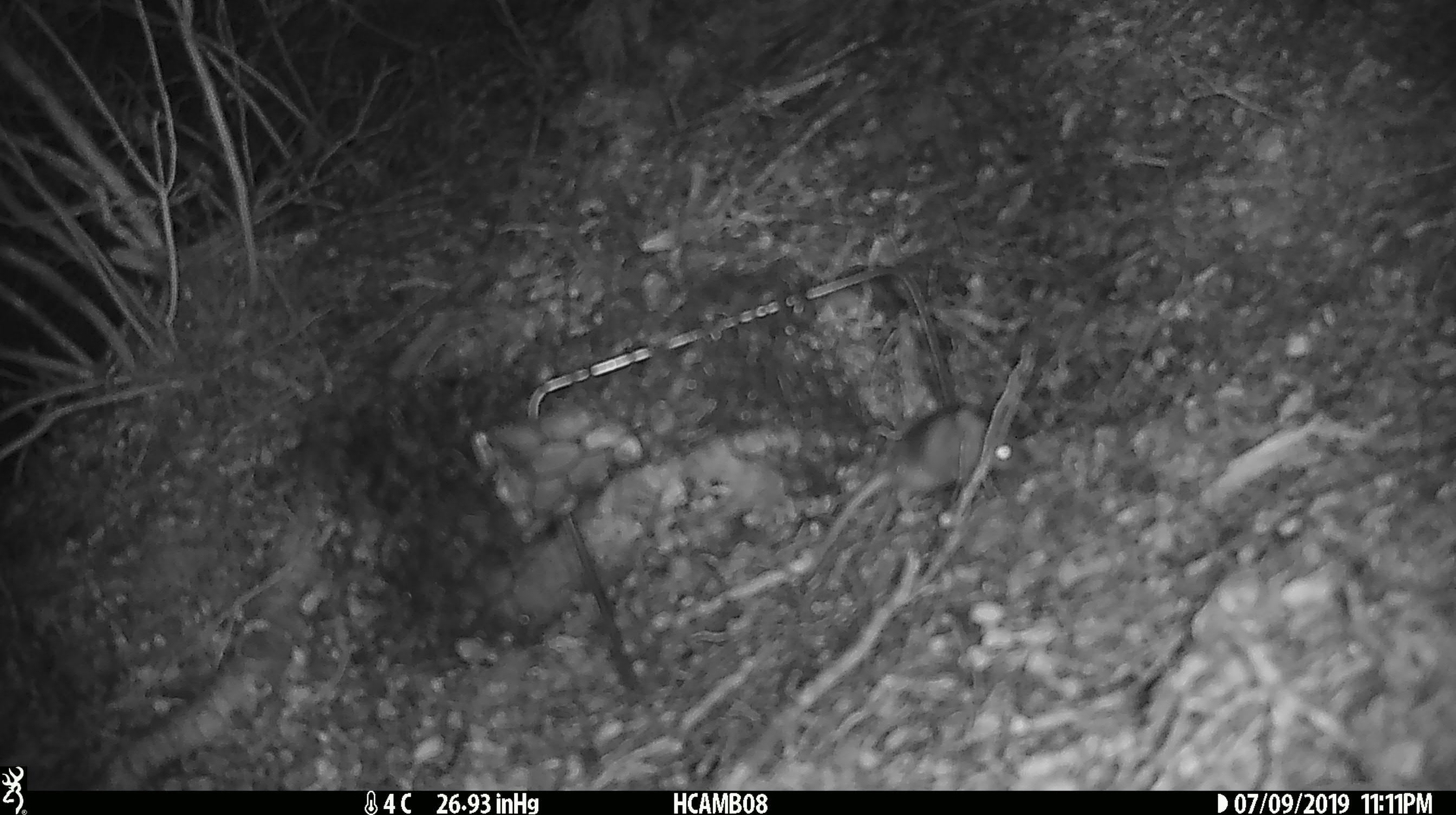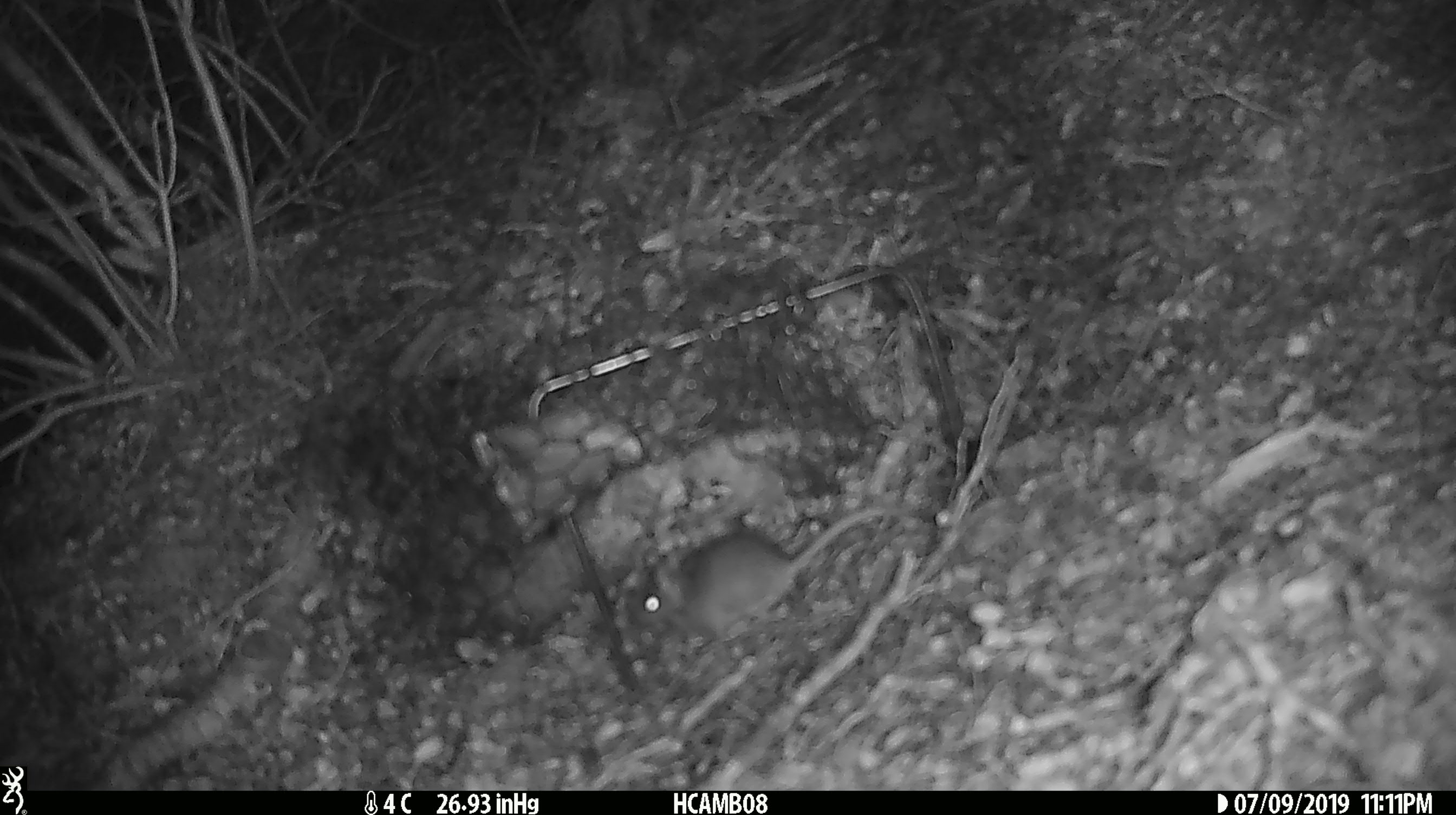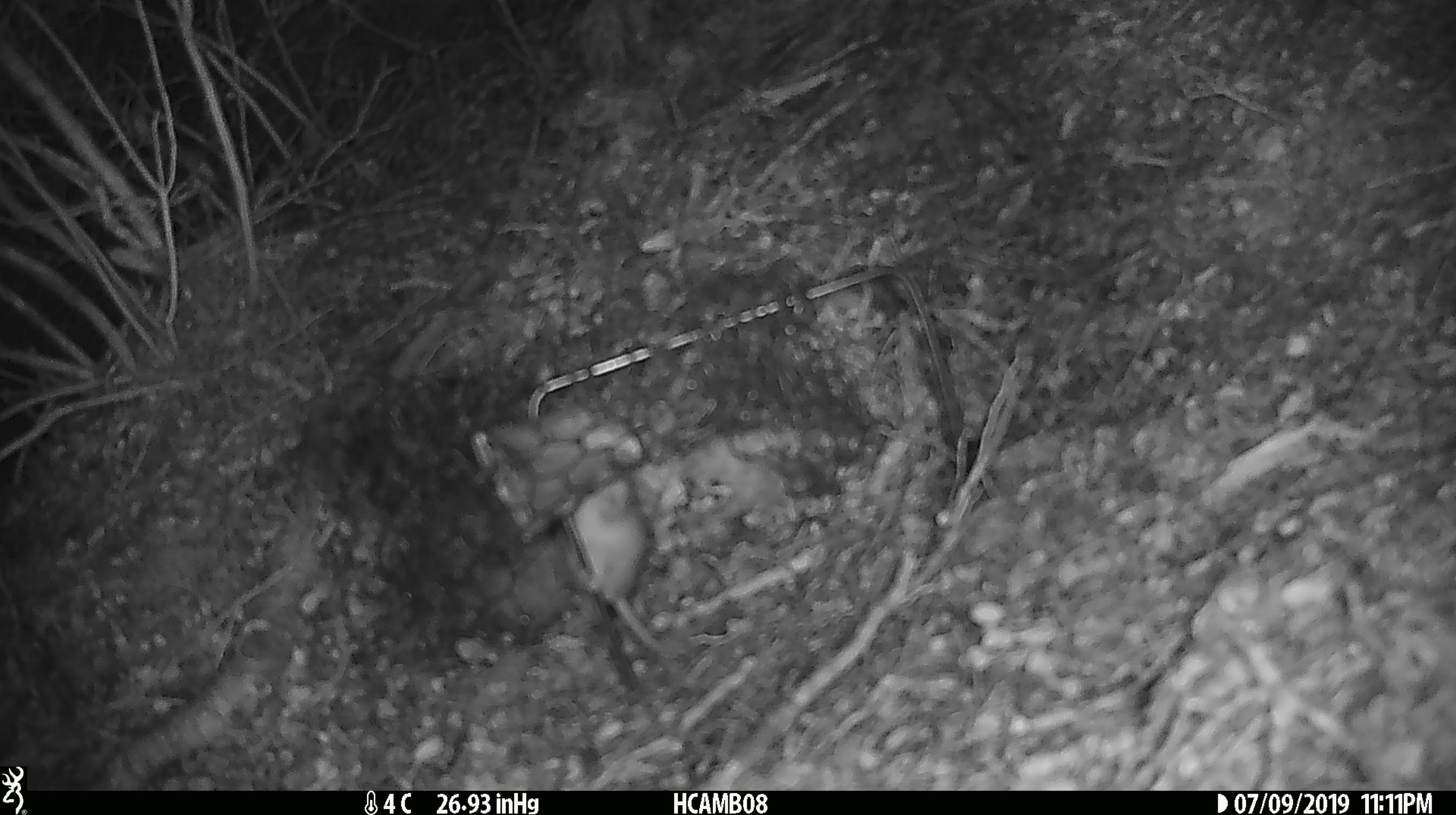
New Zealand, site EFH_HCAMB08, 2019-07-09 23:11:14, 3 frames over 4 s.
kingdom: Animalia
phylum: Chordata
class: Mammalia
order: Rodentia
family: Muridae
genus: Mus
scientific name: Mus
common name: mouse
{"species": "mouse (Mus)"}